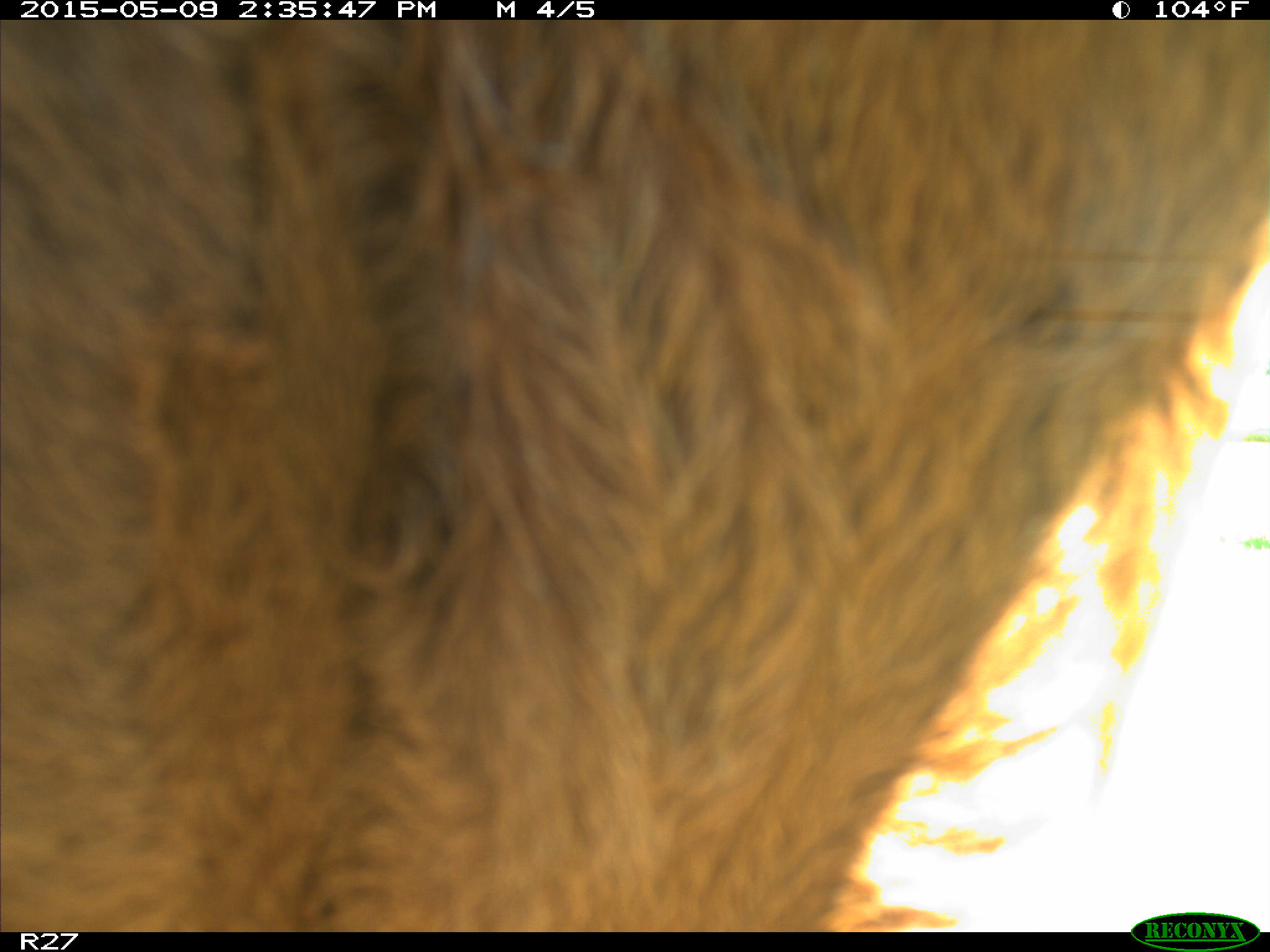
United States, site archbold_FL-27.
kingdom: Animalia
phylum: Chordata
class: Mammalia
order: Artiodactyla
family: Bovidae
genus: Bos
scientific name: Bos taurus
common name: domestic cow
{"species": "Bos taurus (domestic cow)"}